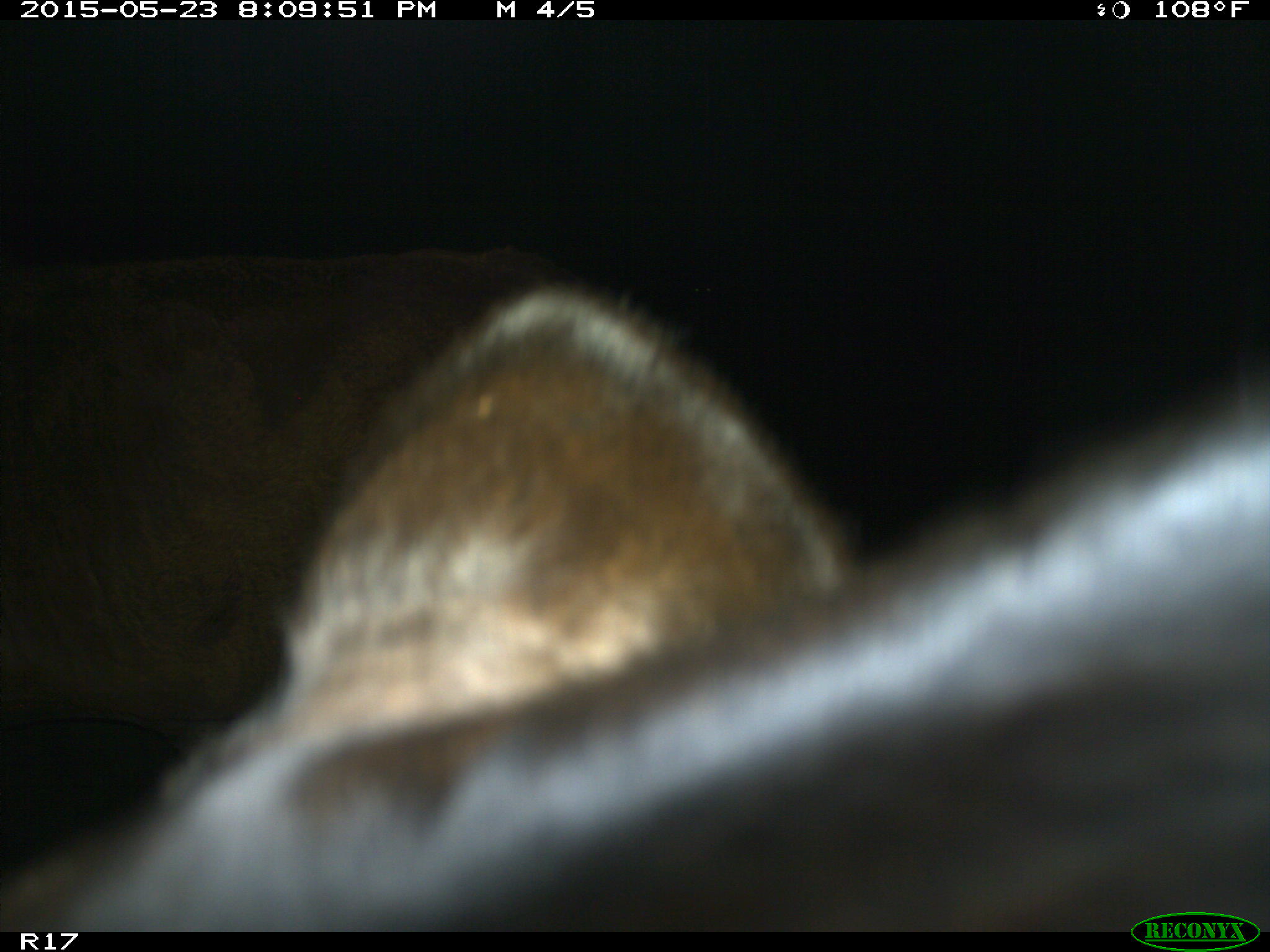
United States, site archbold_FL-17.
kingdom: Animalia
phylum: Chordata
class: Mammalia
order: Artiodactyla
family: Bovidae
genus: Bos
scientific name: Bos taurus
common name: domestic cow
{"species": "Bos taurus (domestic cow)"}